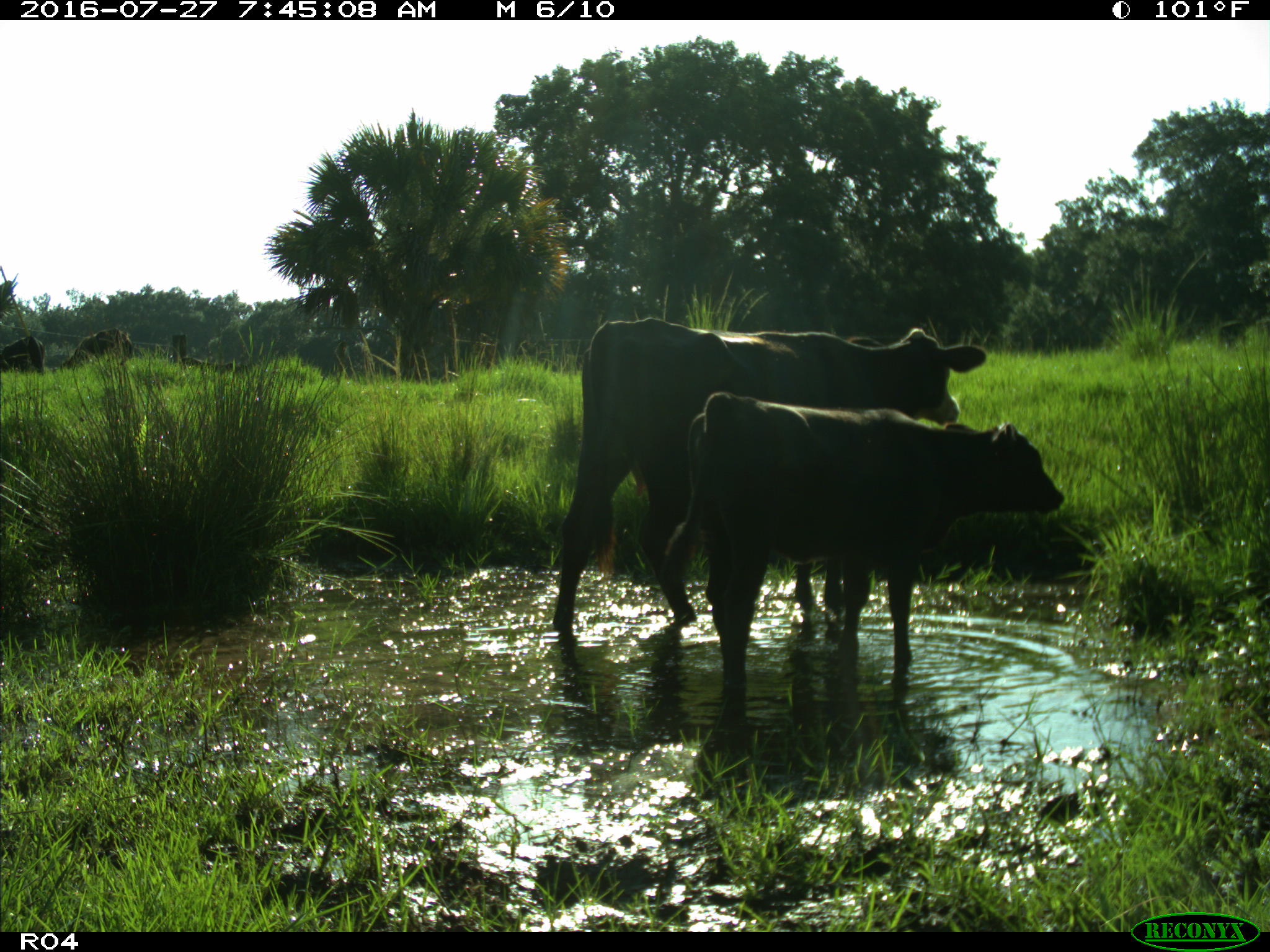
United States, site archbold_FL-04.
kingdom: Animalia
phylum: Chordata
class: Mammalia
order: Artiodactyla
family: Bovidae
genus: Bos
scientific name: Bos taurus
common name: domestic cow